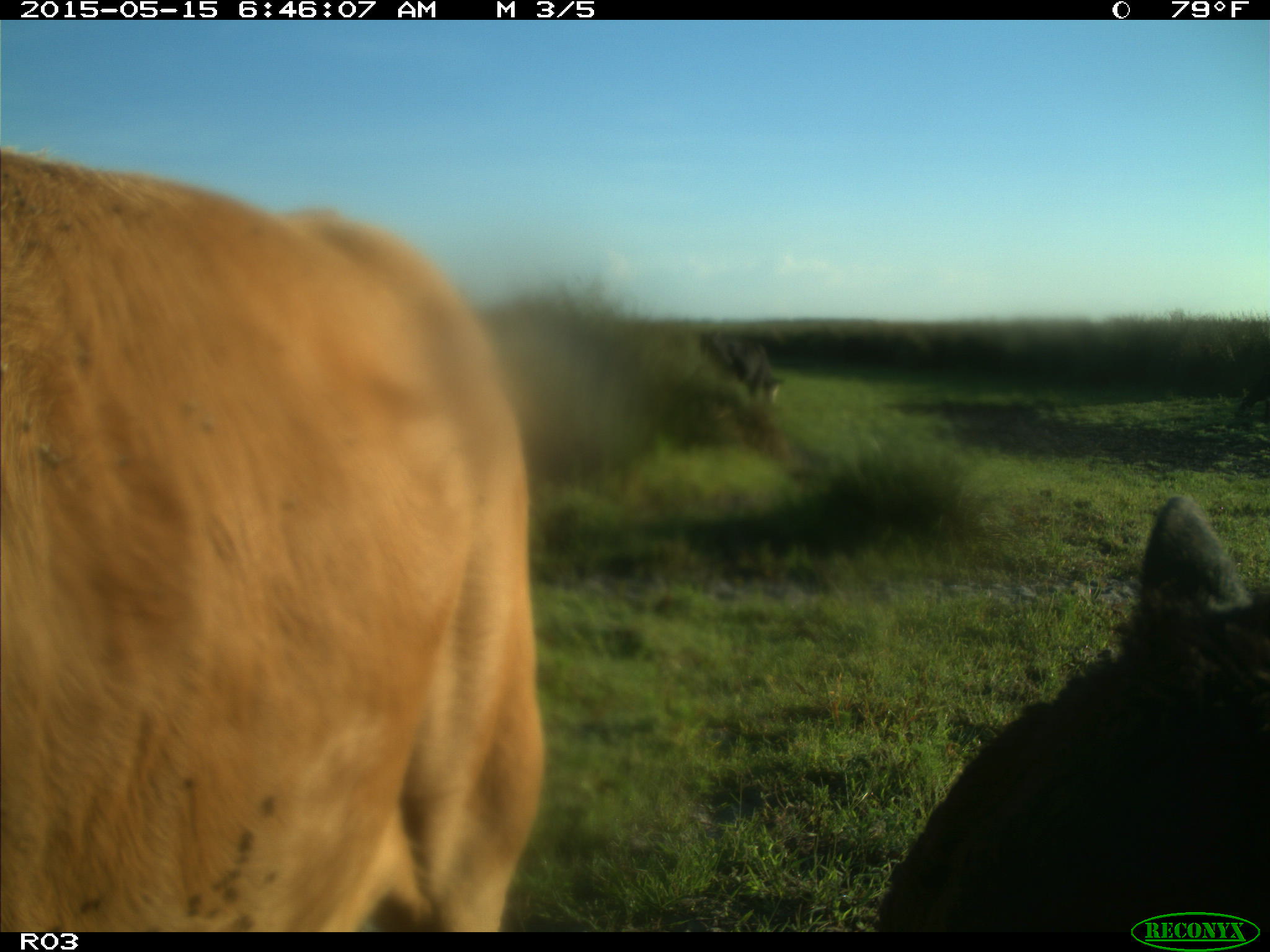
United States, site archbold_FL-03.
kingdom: Animalia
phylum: Chordata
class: Mammalia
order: Artiodactyla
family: Bovidae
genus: Bos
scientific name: Bos taurus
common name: domestic cow